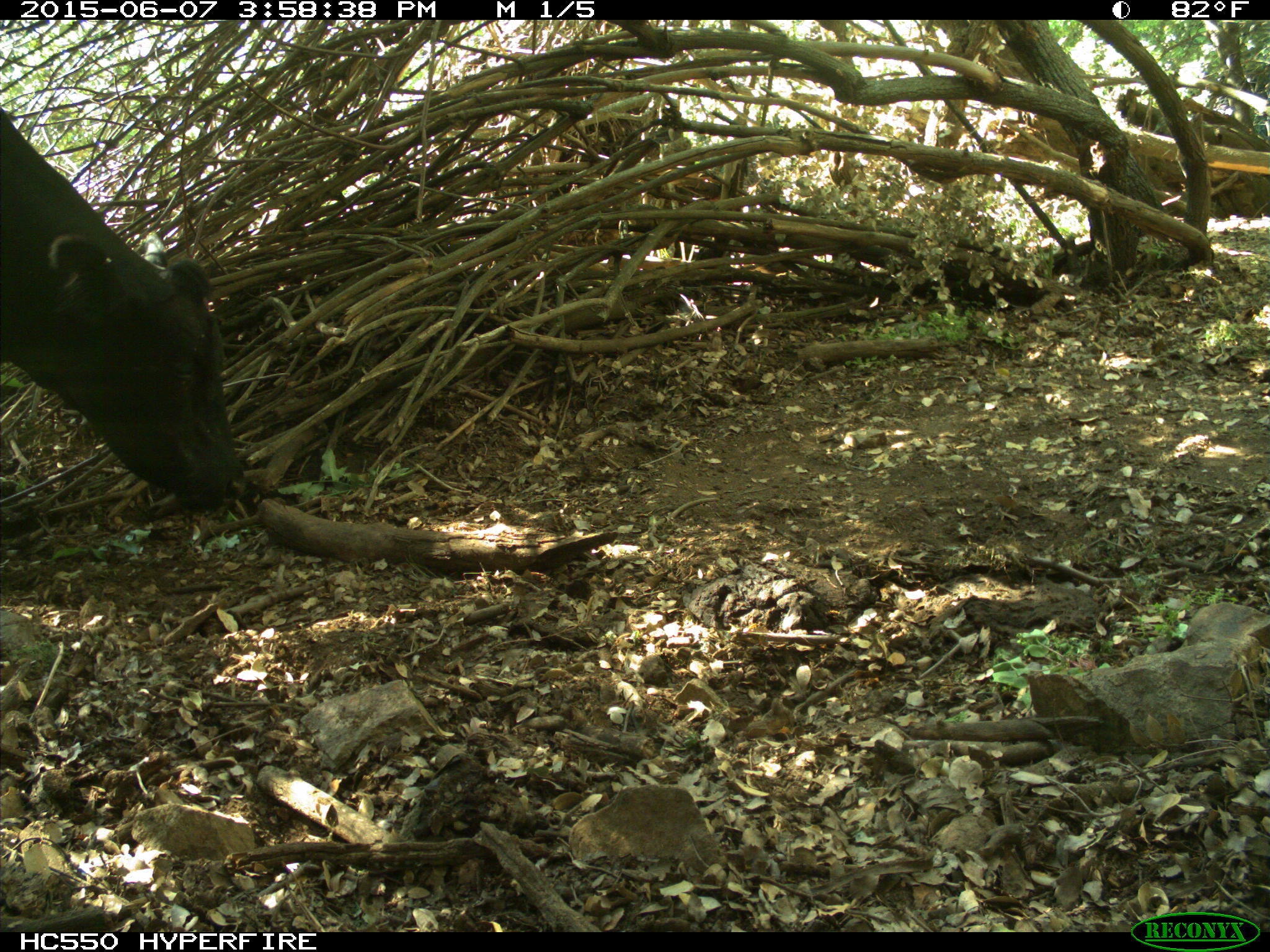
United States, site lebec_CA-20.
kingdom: Animalia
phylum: Chordata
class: Mammalia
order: Artiodactyla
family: Bovidae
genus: Bos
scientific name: Bos taurus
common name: domestic cow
Bos taurus (domestic cow).